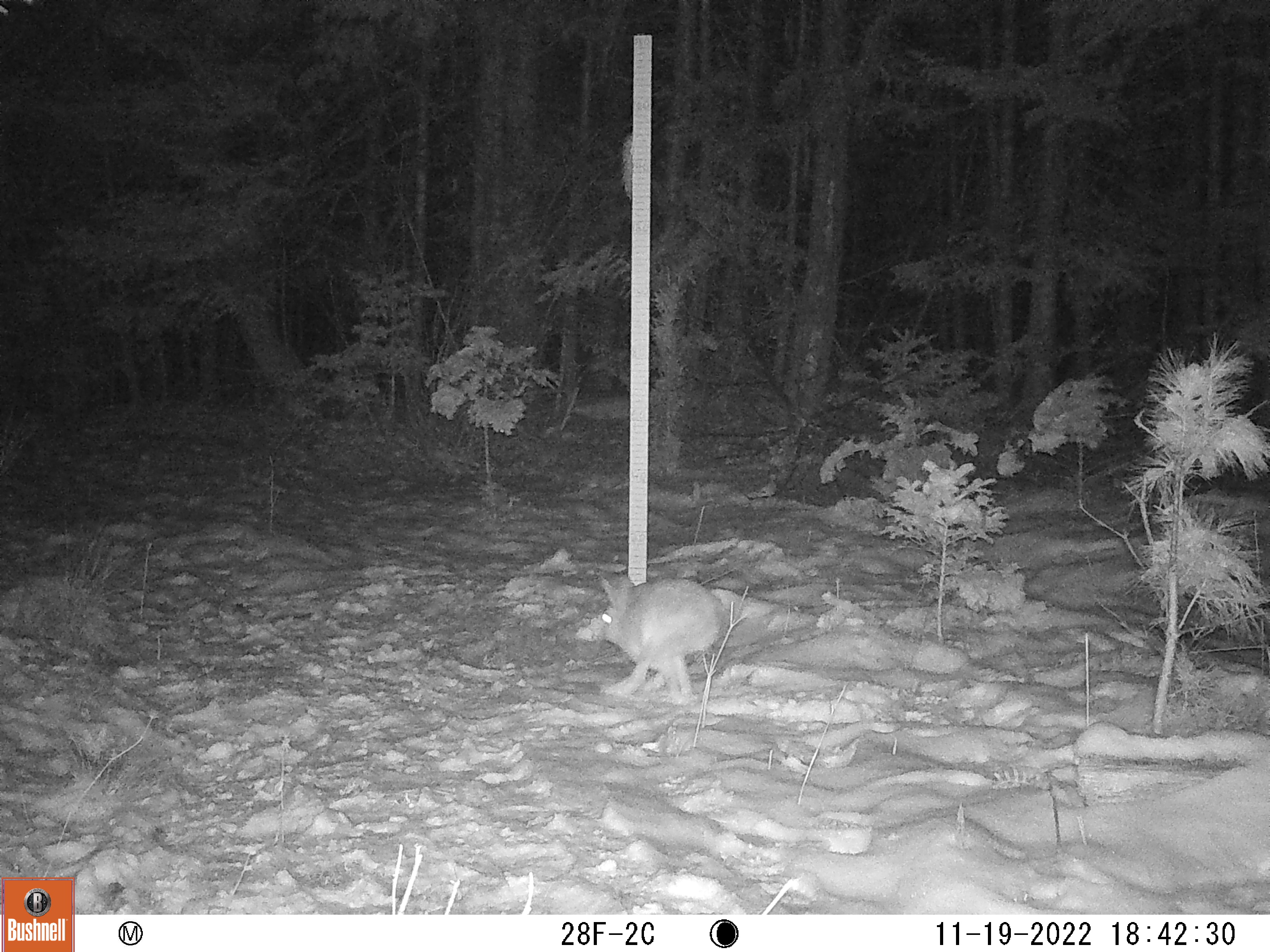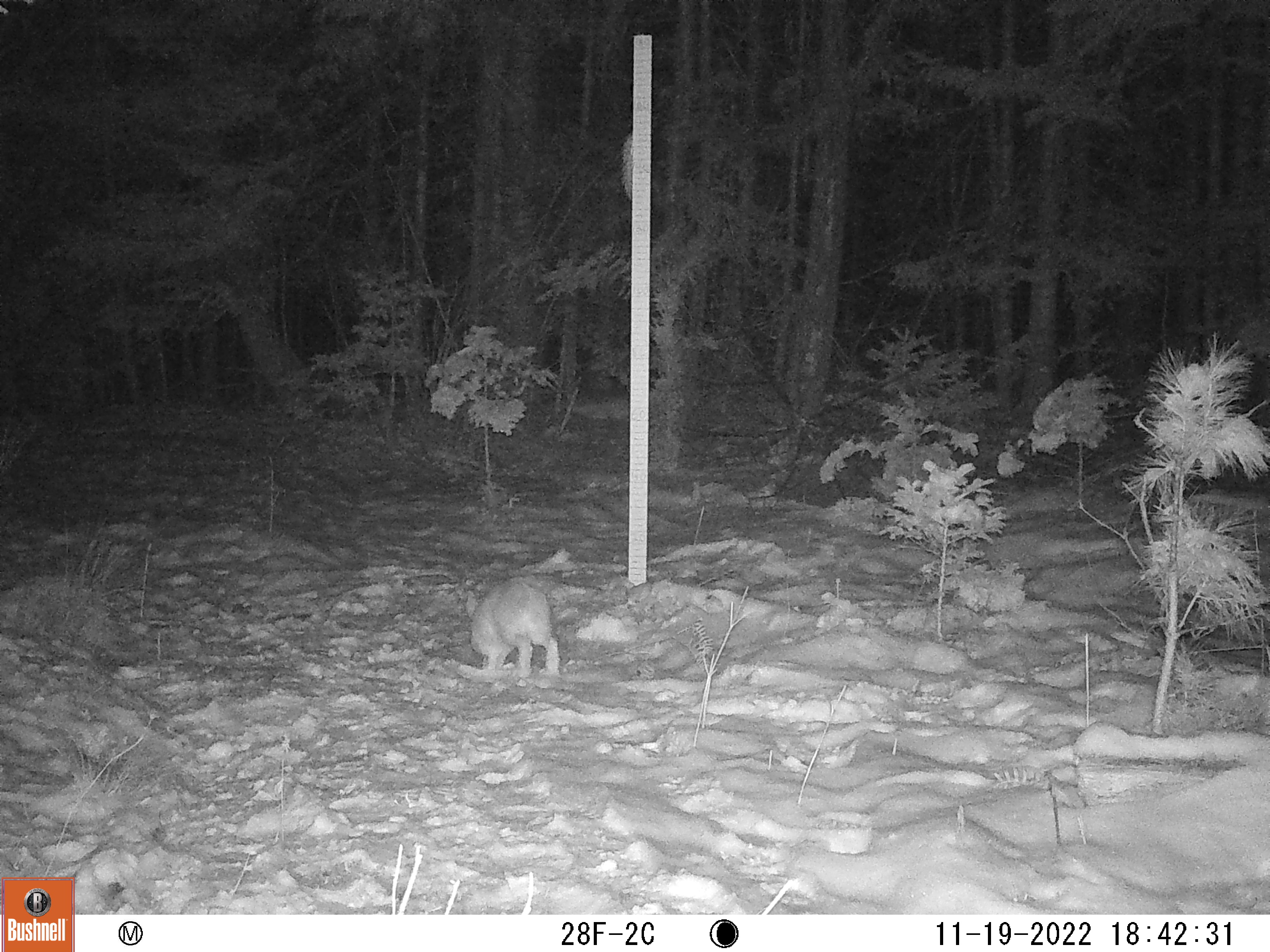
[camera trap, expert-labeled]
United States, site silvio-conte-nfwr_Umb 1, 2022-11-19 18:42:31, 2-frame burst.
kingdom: Animalia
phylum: Chordata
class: Mammalia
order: Lagomorpha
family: Leporidae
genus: Lepus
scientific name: Lepus americanus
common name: snowshoe hare